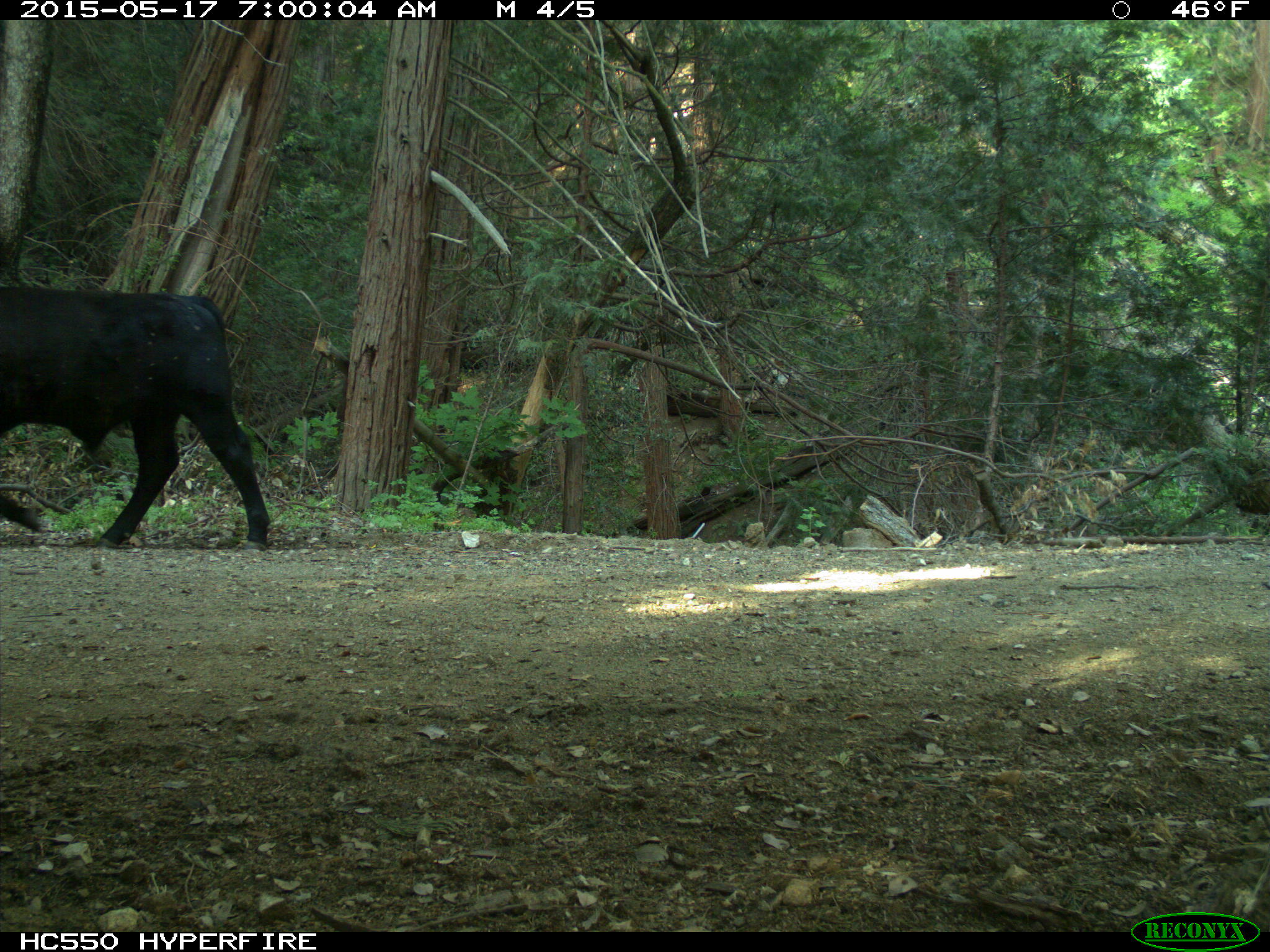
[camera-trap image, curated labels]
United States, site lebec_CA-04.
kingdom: Animalia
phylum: Chordata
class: Mammalia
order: Artiodactyla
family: Bovidae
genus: Bos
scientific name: Bos taurus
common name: domestic cow